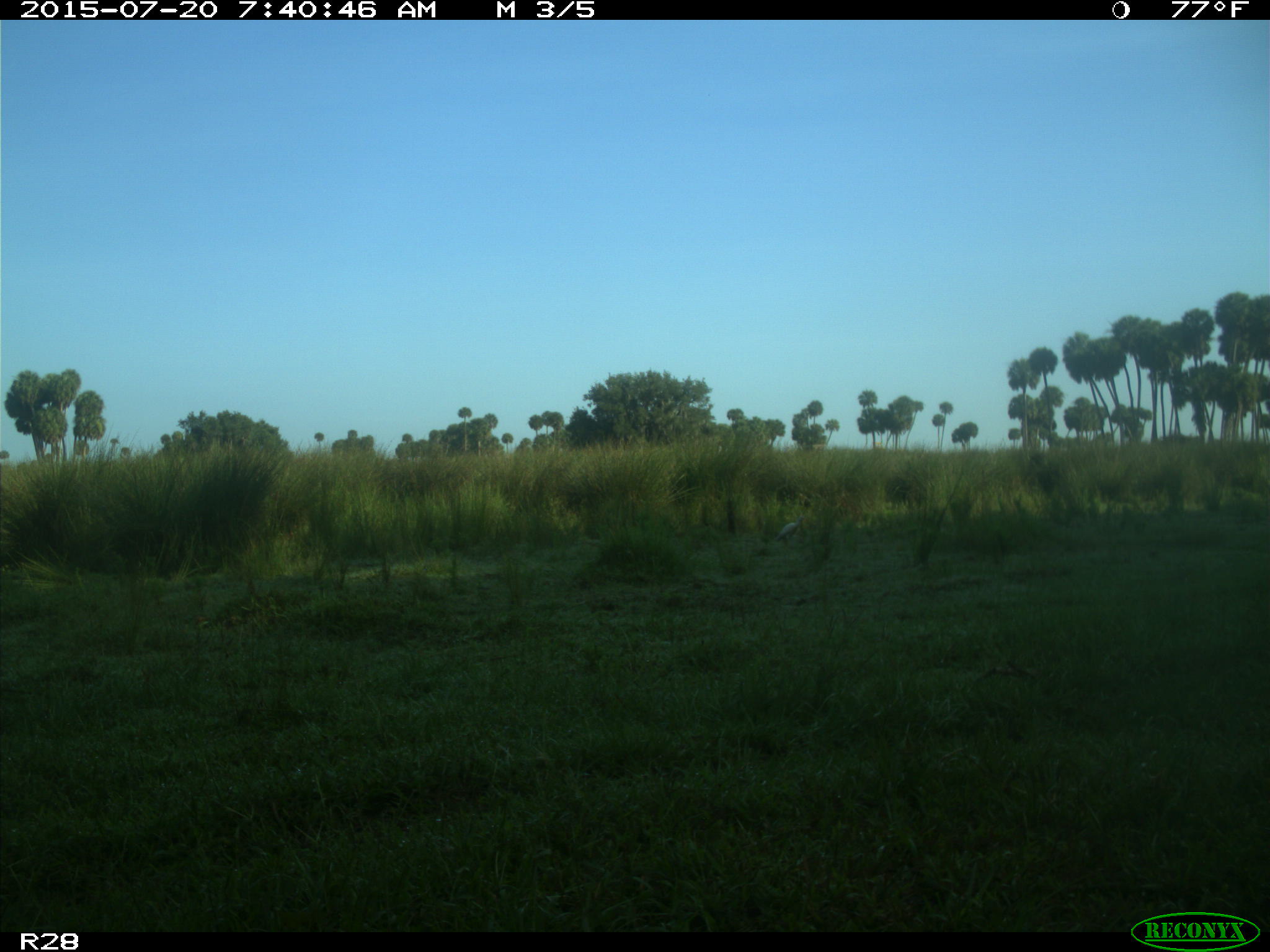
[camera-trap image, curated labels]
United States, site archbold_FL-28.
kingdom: Animalia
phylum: Chordata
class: Aves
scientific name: Aves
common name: birds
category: unidentified bird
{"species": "unidentified bird (birds) (Aves)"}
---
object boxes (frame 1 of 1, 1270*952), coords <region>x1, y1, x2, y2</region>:
animal: <region>774, 516, 805, 547</region>